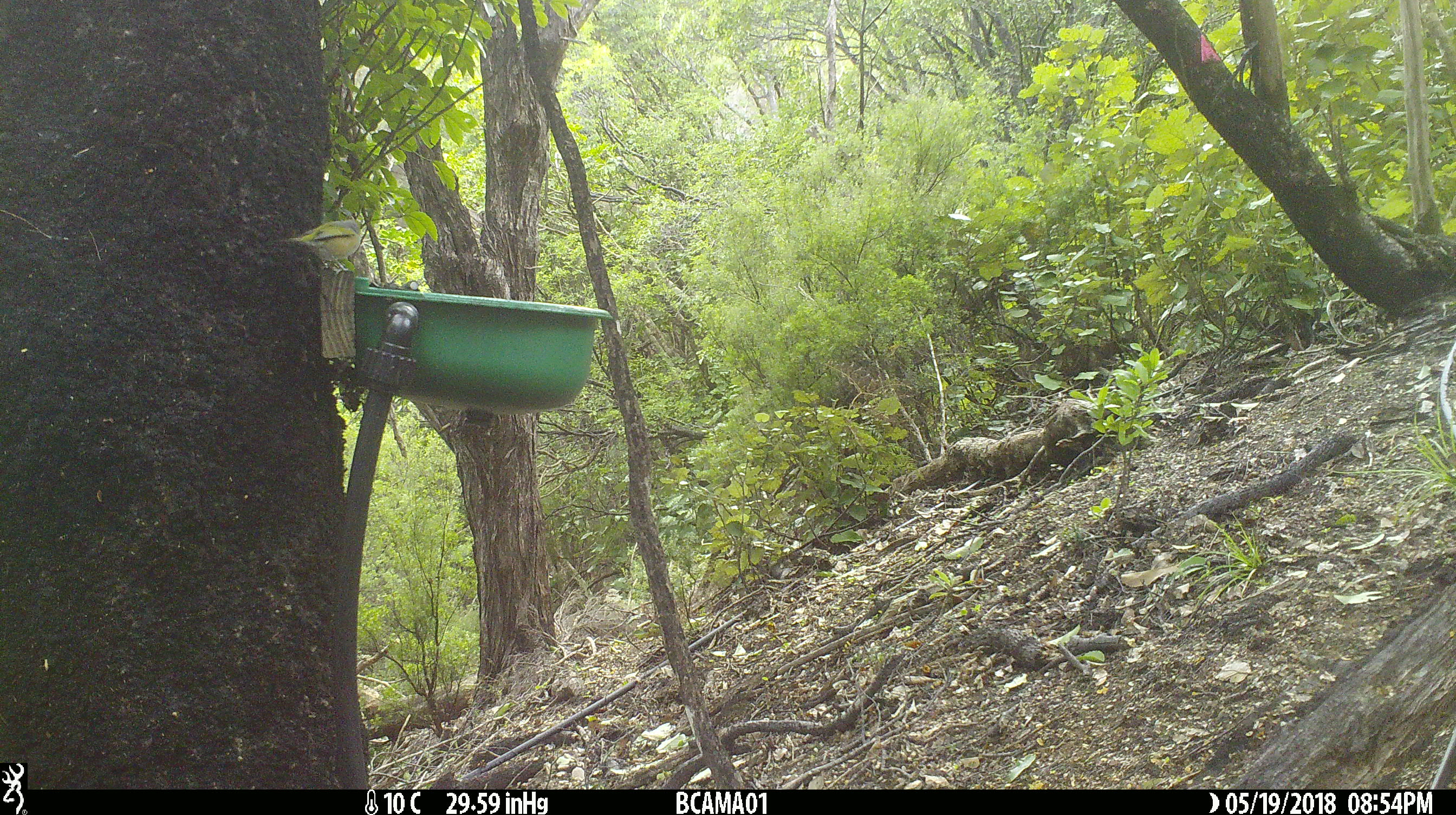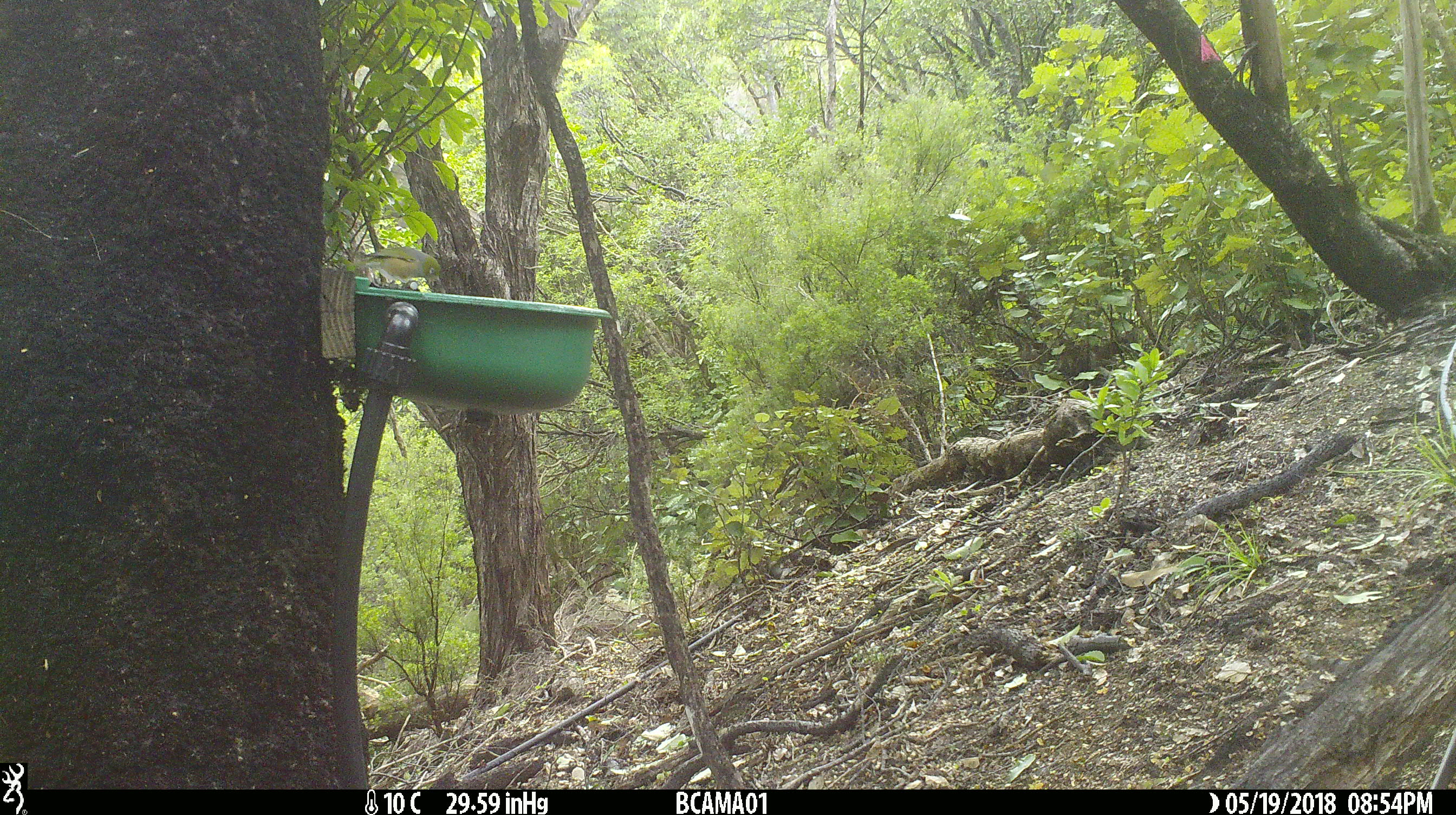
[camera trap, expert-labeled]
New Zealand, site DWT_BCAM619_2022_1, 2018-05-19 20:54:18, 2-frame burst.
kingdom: Animalia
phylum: Chordata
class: Aves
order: Passeriformes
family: Zosteropidae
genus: Zosterops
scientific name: Zosterops lateralis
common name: silvereye